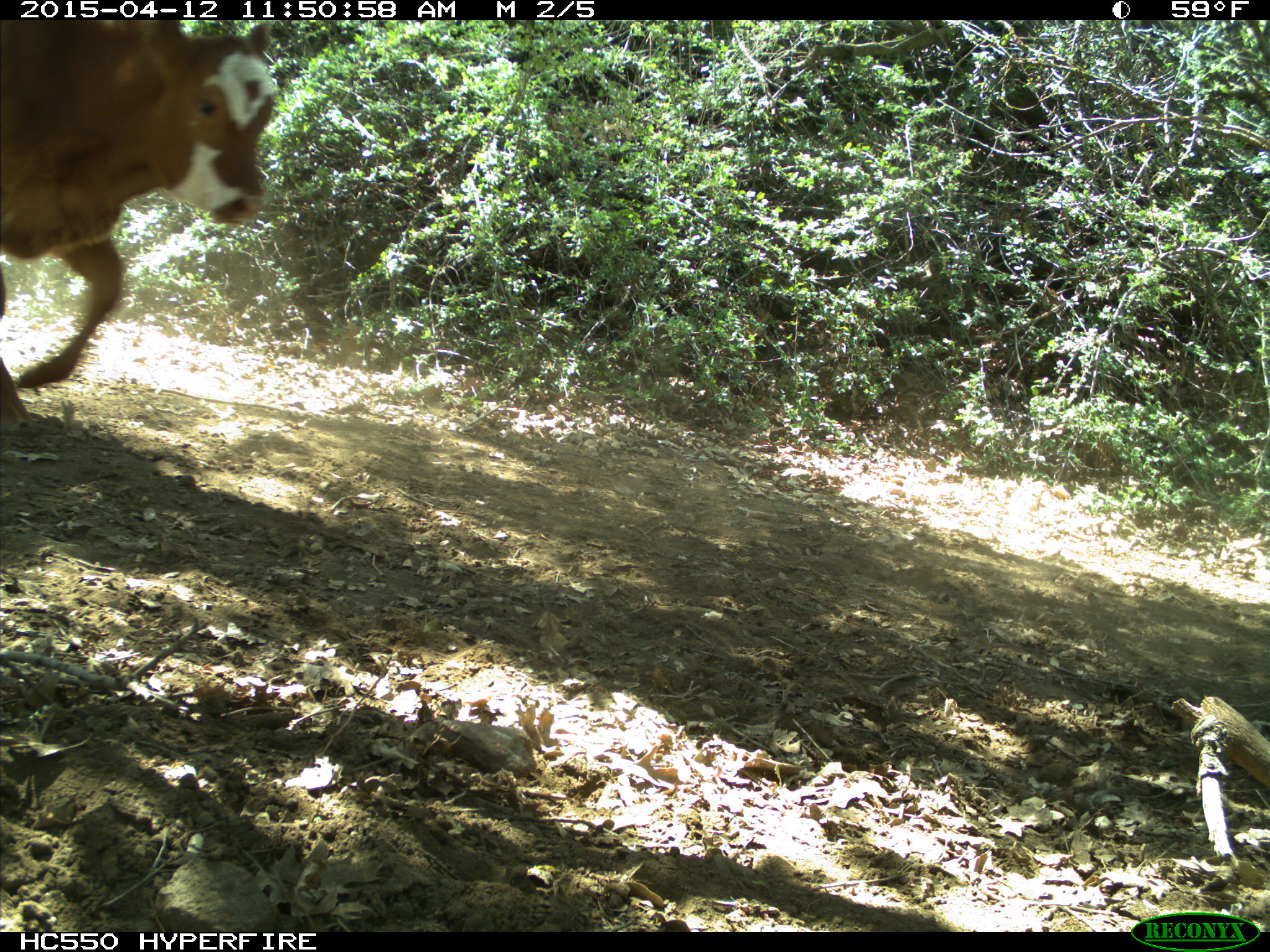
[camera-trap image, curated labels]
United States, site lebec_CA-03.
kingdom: Animalia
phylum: Chordata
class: Mammalia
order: Artiodactyla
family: Bovidae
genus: Bos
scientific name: Bos taurus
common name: domestic cow